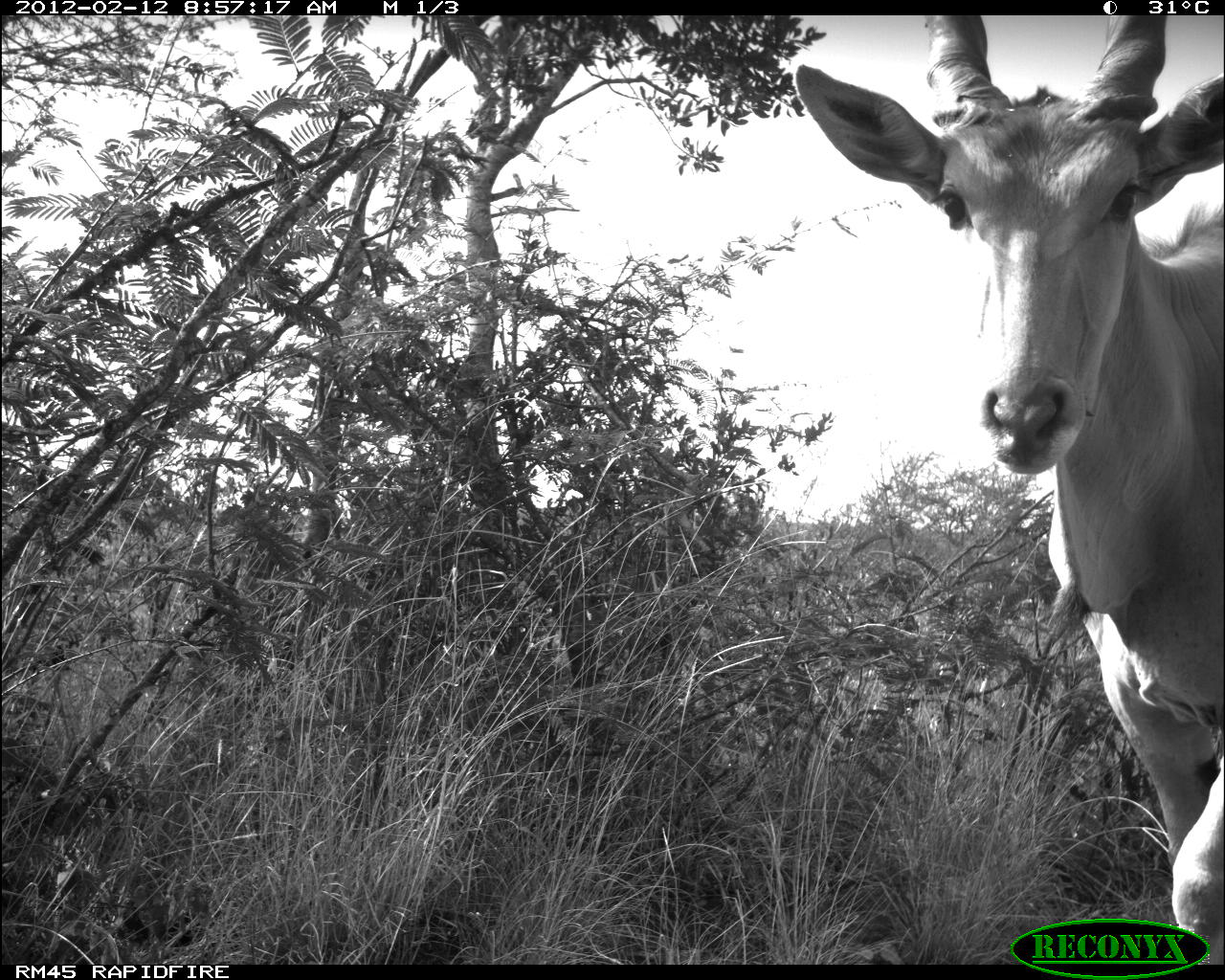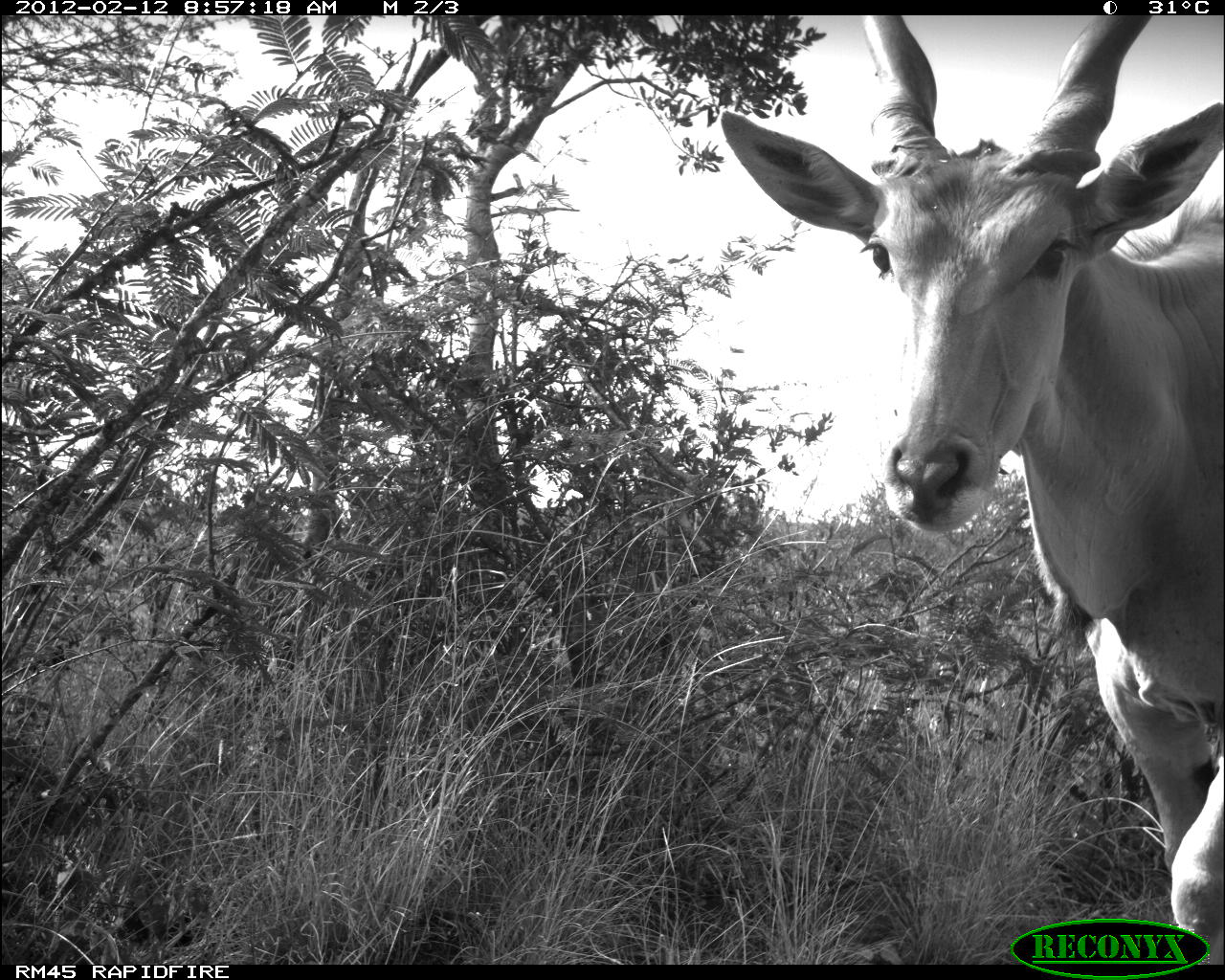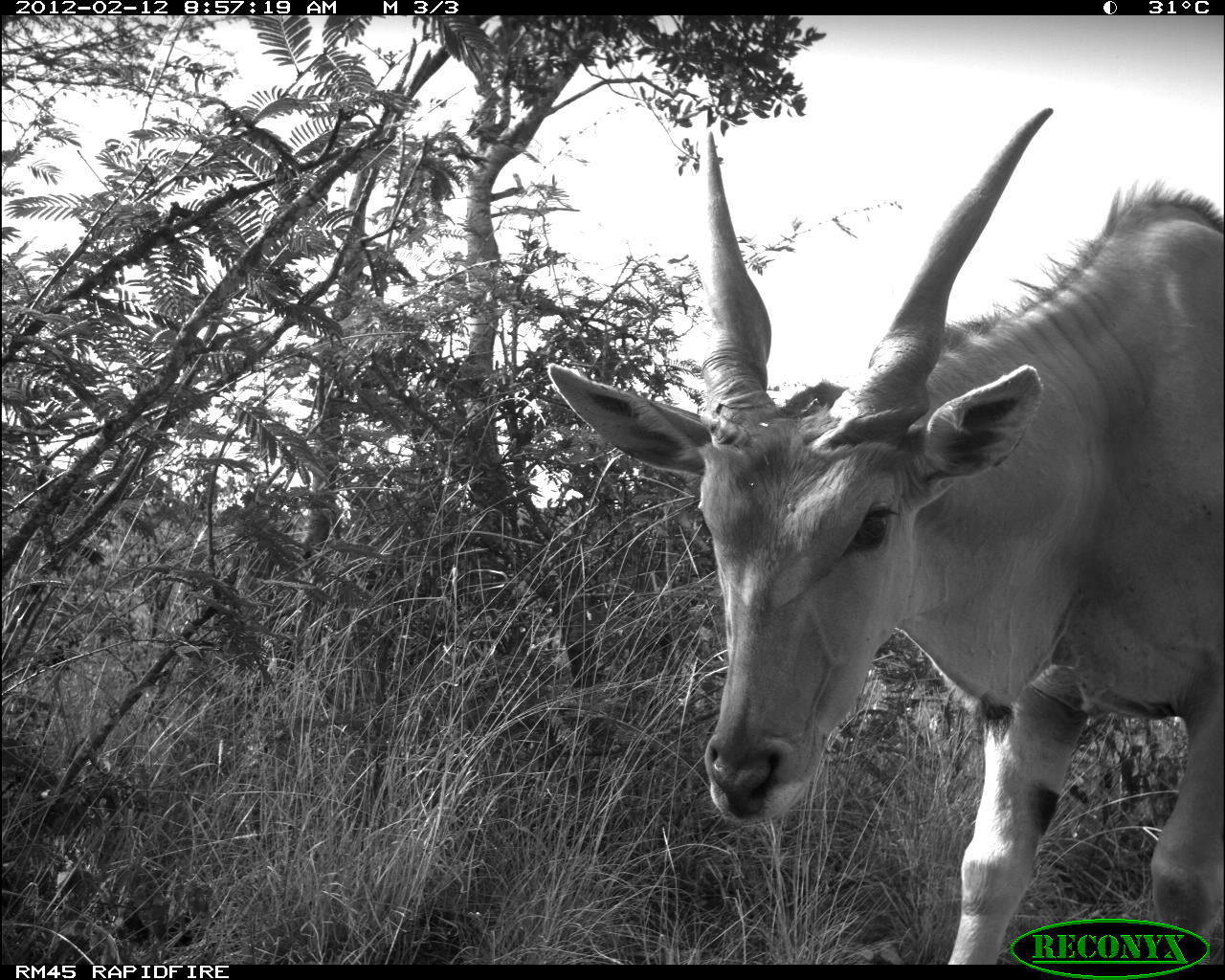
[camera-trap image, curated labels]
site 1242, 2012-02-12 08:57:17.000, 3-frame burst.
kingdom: Animalia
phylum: Chordata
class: Mammalia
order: Artiodactyla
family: Bovidae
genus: Tragelaphus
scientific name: Tragelaphus oryx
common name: eland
Tragelaphus oryx (eland), count 1.